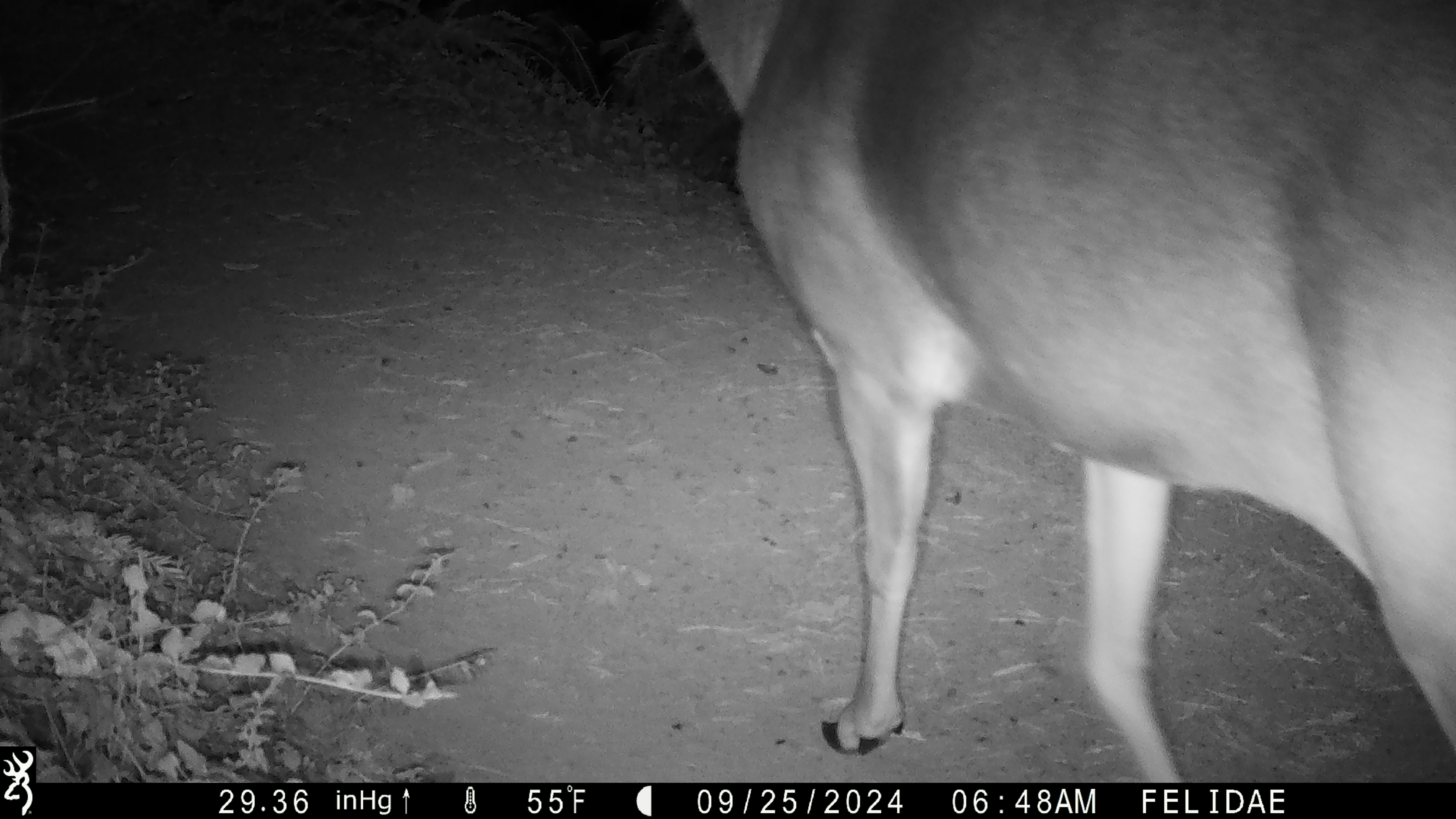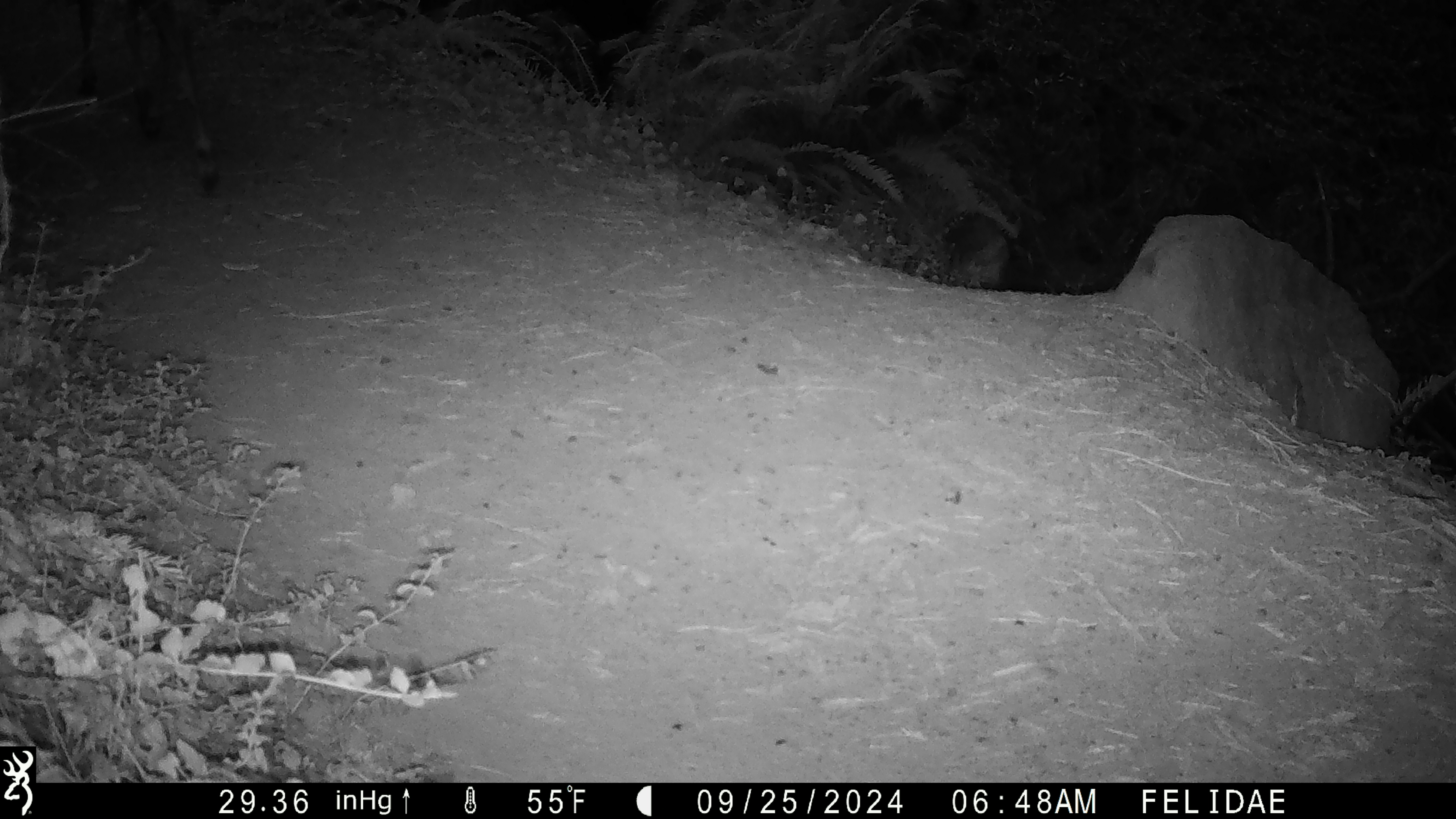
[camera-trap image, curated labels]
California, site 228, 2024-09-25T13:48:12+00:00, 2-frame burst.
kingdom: Animalia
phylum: Chordata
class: Mammalia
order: Artiodactyla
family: Cervidae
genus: Odocoileus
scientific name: Odocoileus hemionus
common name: mule deer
Mule deer (Odocoileus hemionus).